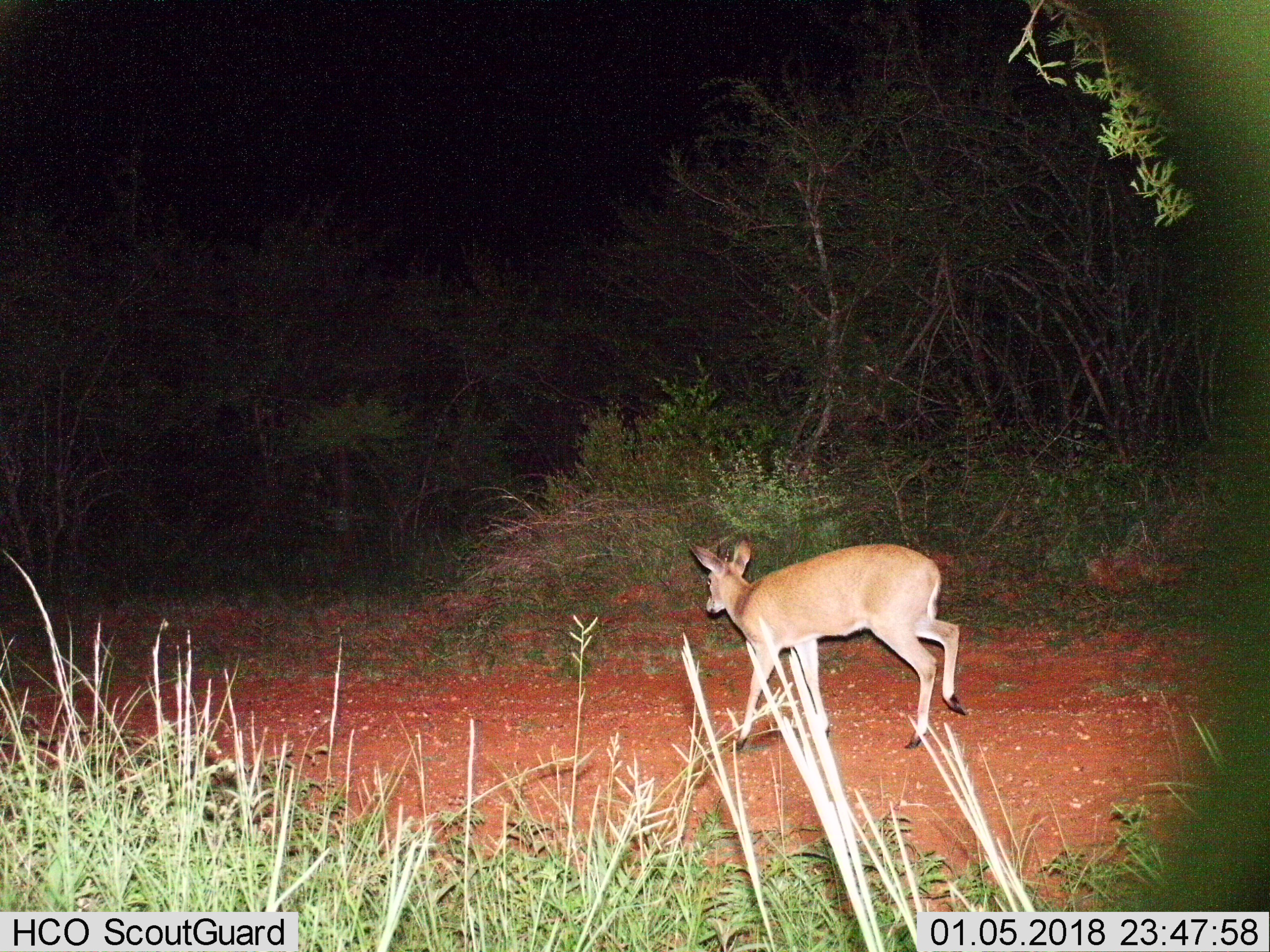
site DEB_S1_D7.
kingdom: Animalia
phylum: Chordata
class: Mammalia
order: Artiodactyla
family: Bovidae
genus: Sylvicapra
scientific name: Sylvicapra grimmia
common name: common duiker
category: duikercommongrey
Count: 1.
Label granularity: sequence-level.